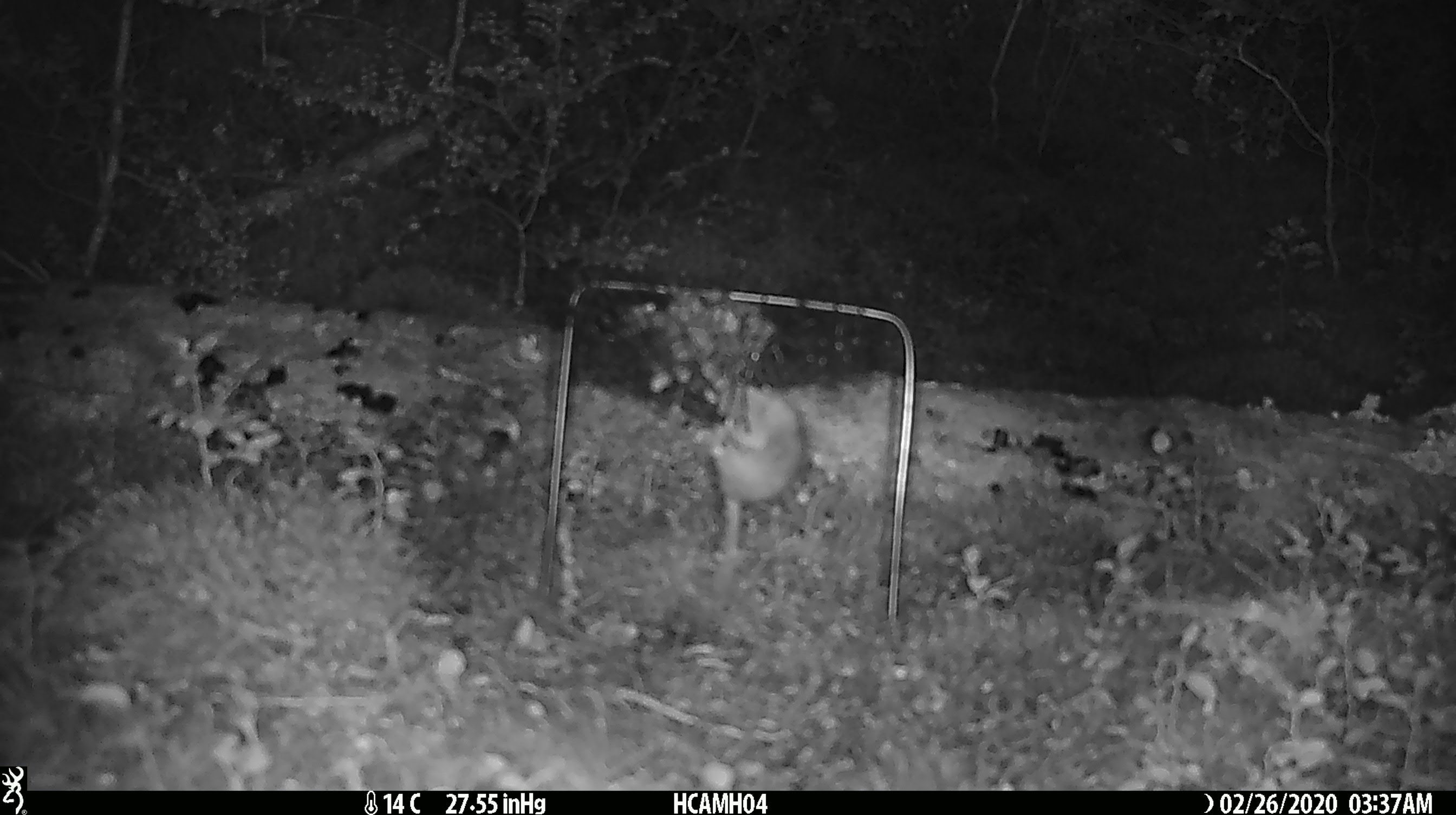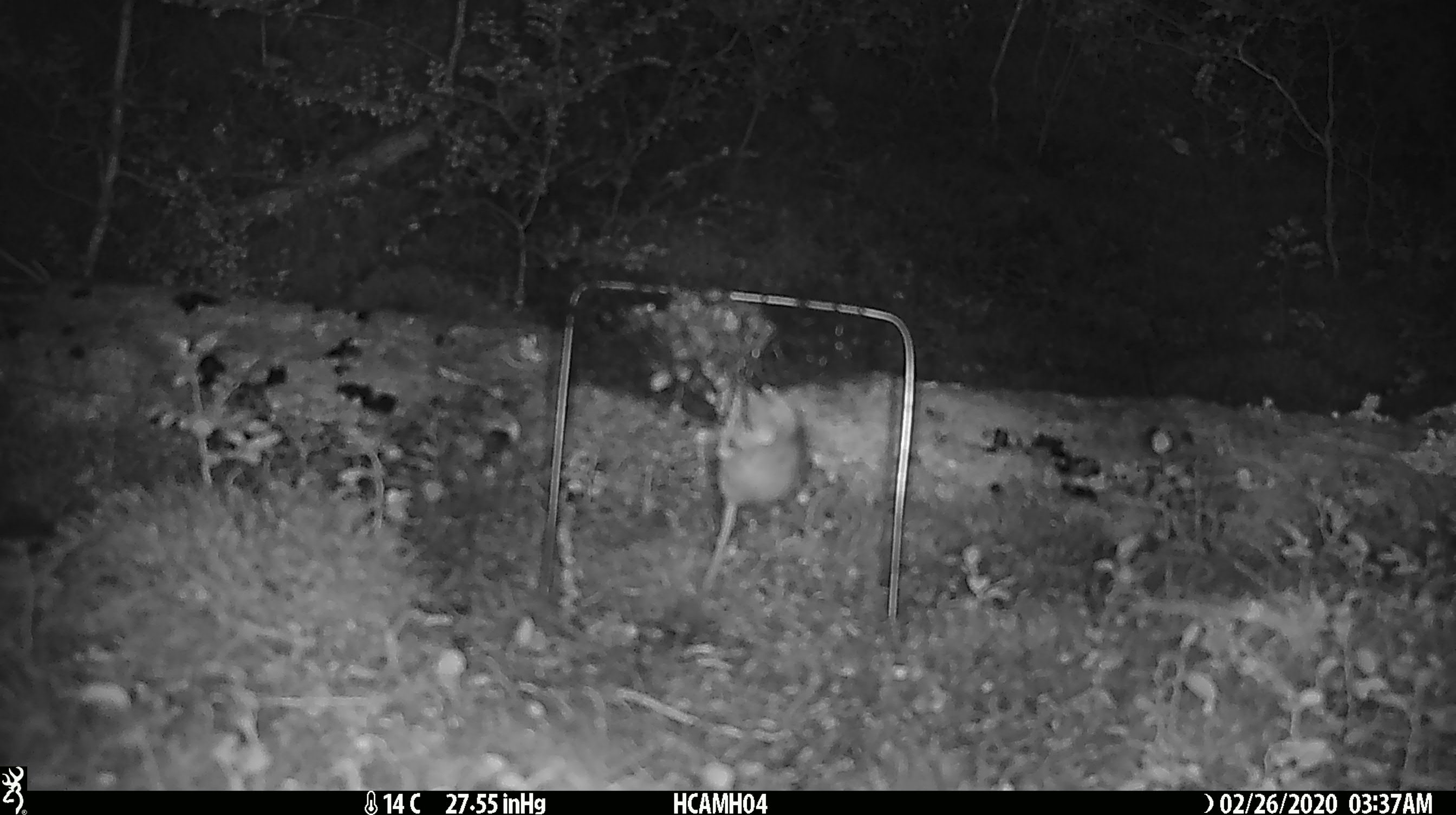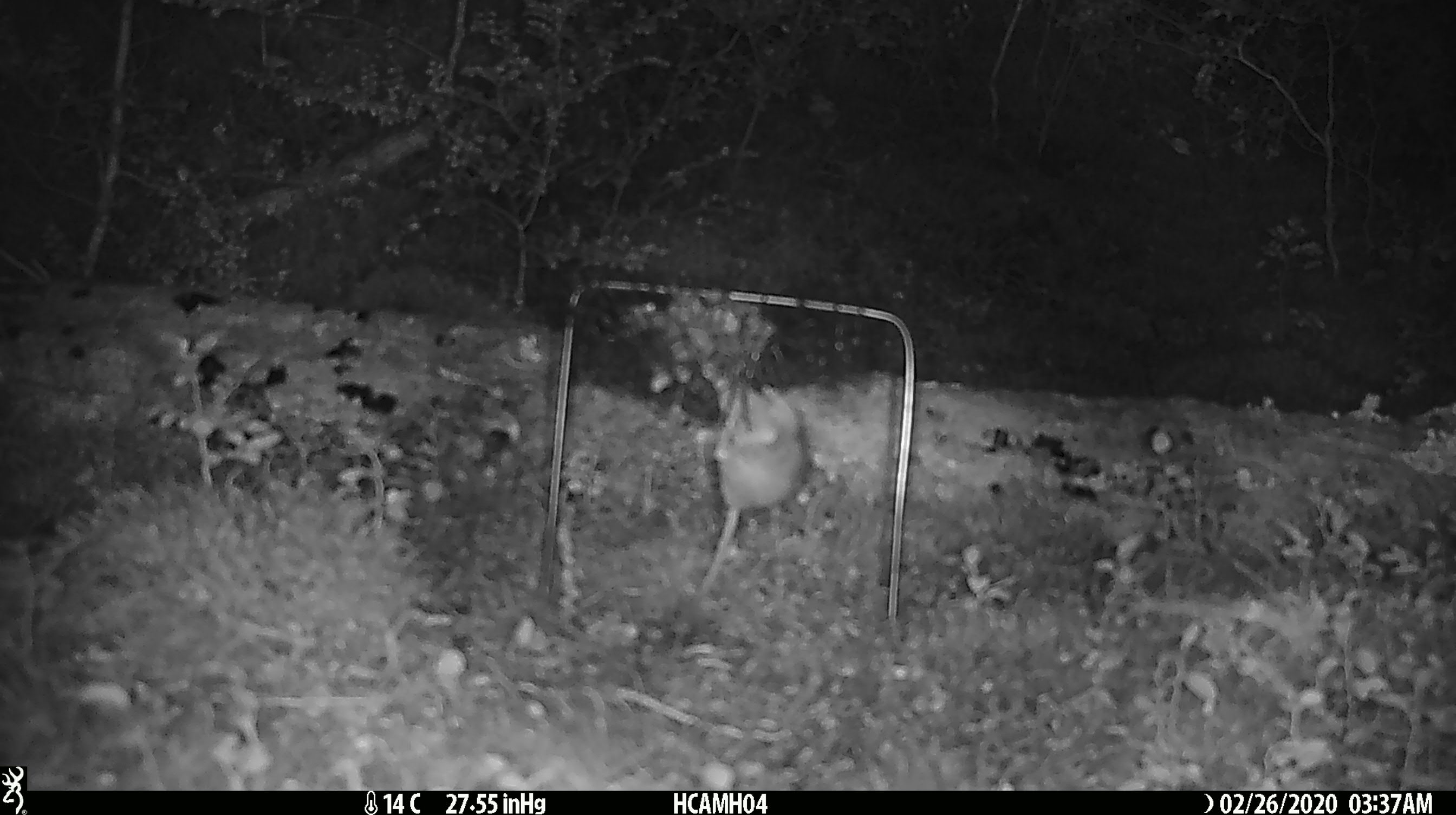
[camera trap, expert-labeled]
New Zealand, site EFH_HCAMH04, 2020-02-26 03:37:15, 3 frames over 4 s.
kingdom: Animalia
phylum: Chordata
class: Mammalia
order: Rodentia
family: Muridae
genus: Mus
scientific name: Mus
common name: mouse